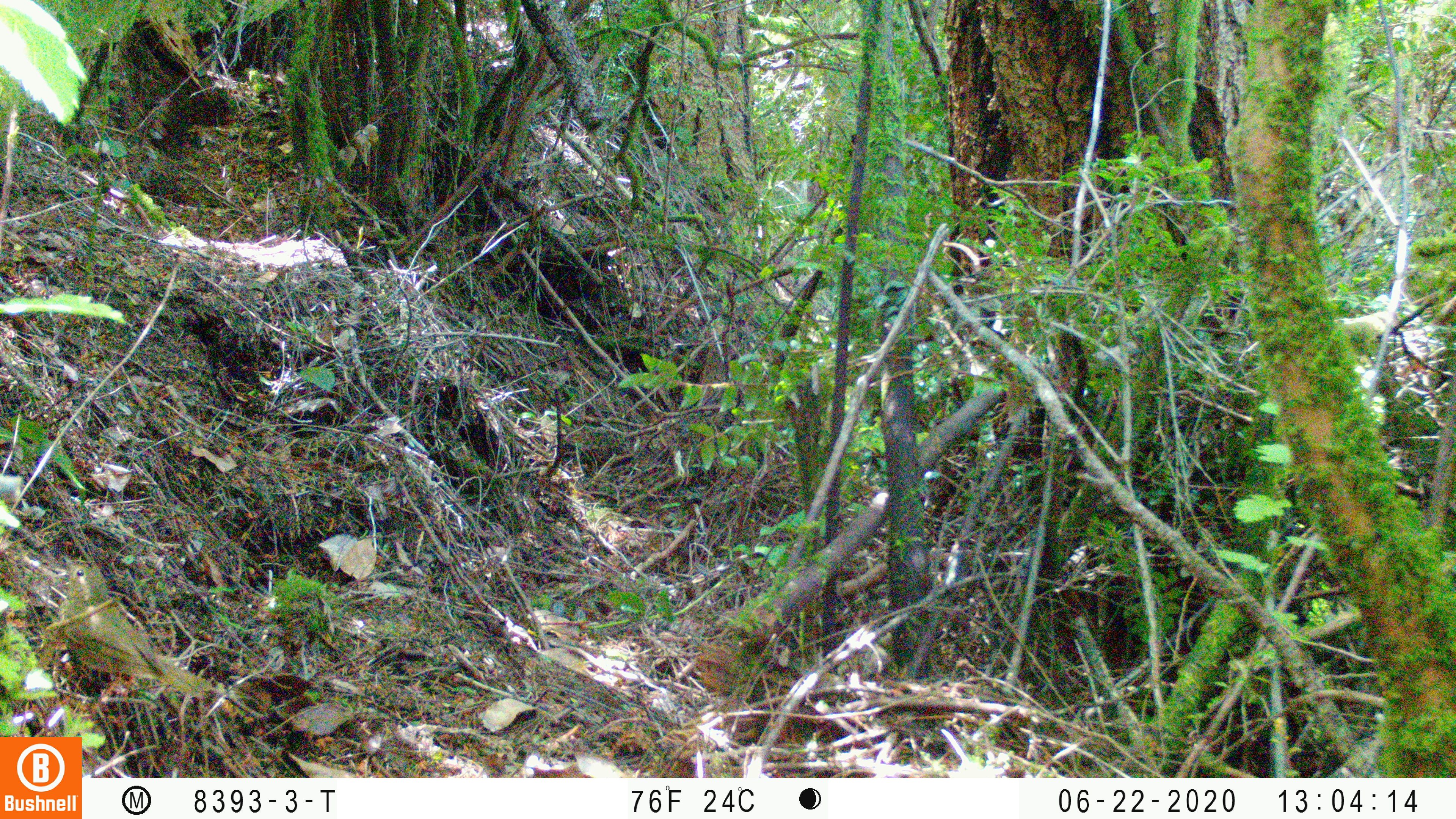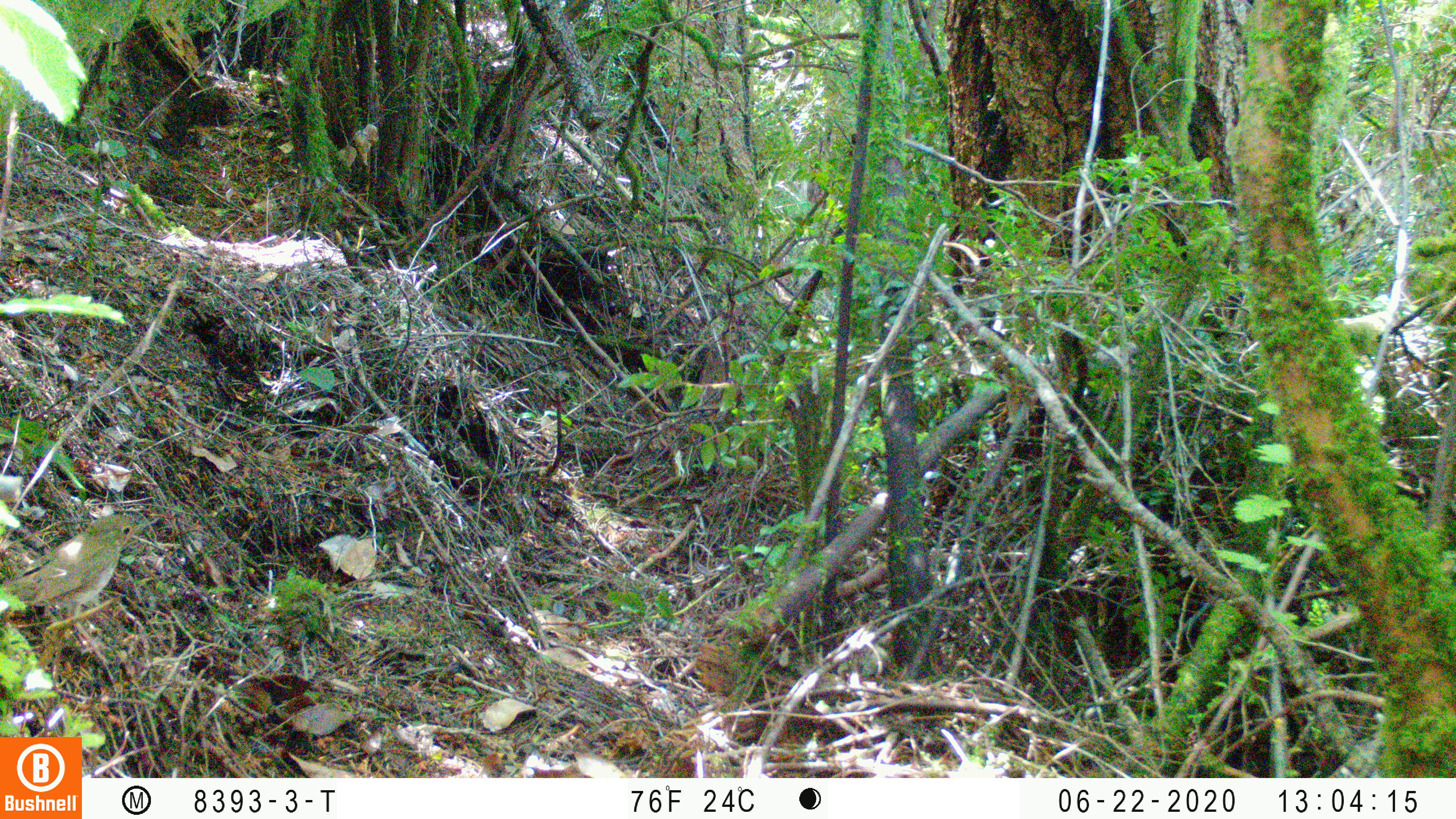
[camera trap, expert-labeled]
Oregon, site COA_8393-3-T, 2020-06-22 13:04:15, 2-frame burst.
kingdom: Animalia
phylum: Chordata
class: Aves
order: Passeriformes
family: Turdidae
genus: Catharus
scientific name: Catharus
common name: brown thrushes and nightingale-thrushes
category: catharus species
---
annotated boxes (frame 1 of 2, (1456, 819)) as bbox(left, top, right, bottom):
catharus species: bbox(43, 542, 230, 711)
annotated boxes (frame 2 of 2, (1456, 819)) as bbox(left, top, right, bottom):
catharus species: bbox(0, 497, 164, 669)